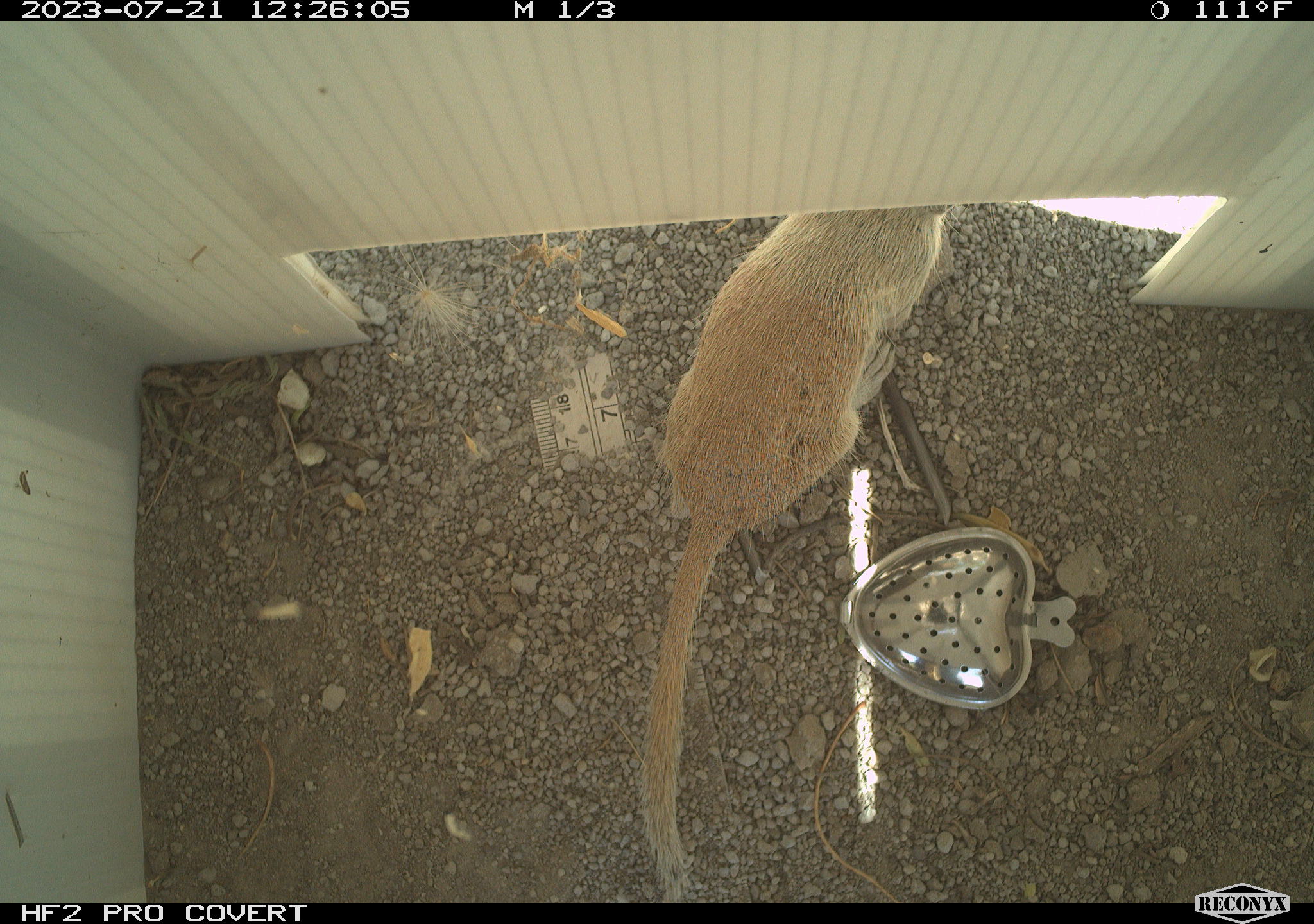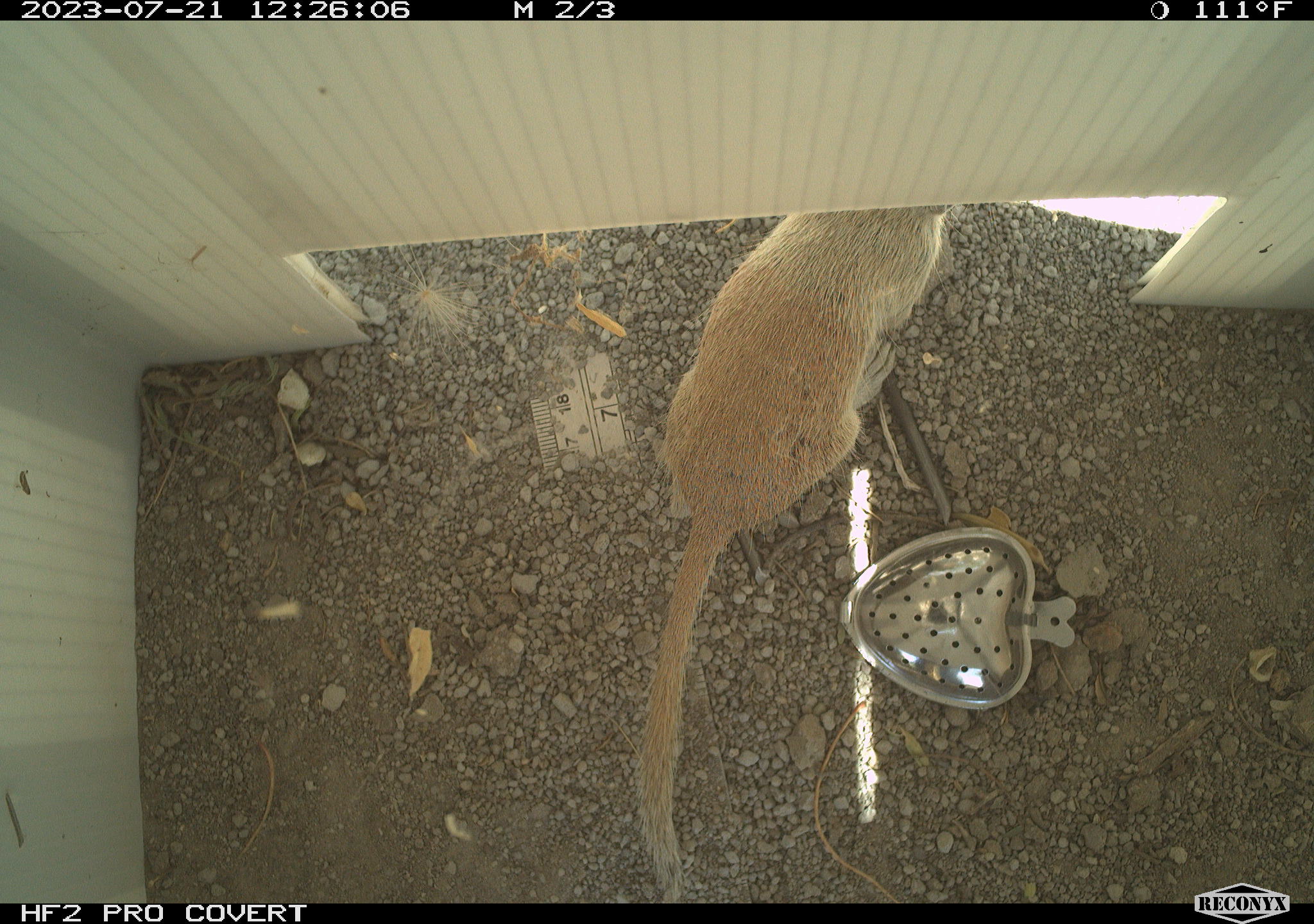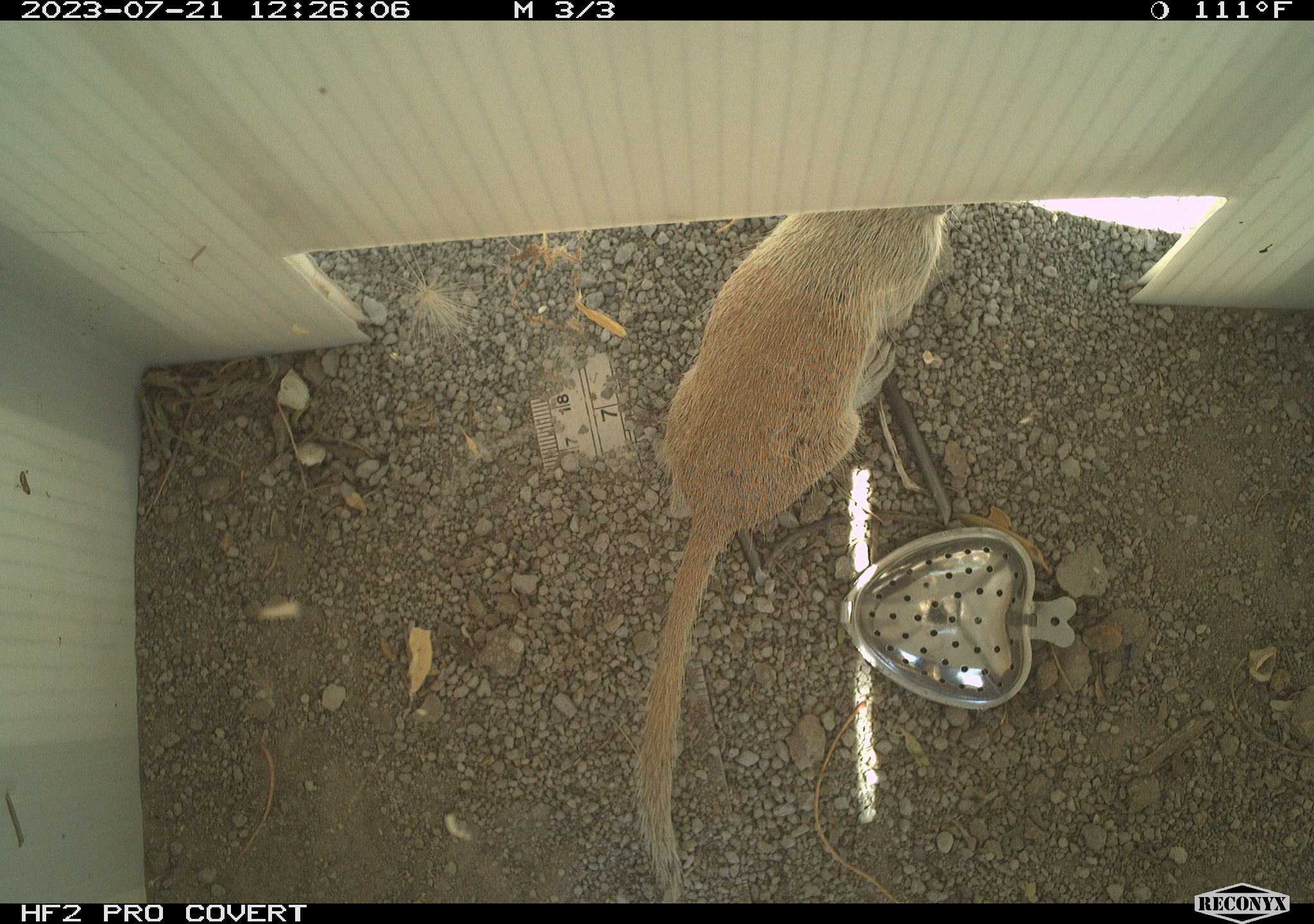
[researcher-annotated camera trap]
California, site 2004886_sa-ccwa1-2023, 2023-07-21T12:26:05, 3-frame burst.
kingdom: Animalia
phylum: Chordata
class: Mammalia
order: Rodentia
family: Sciuridae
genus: Xerospermophilus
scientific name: Xerospermophilus tereticaudus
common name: round-tailed ground squirrel